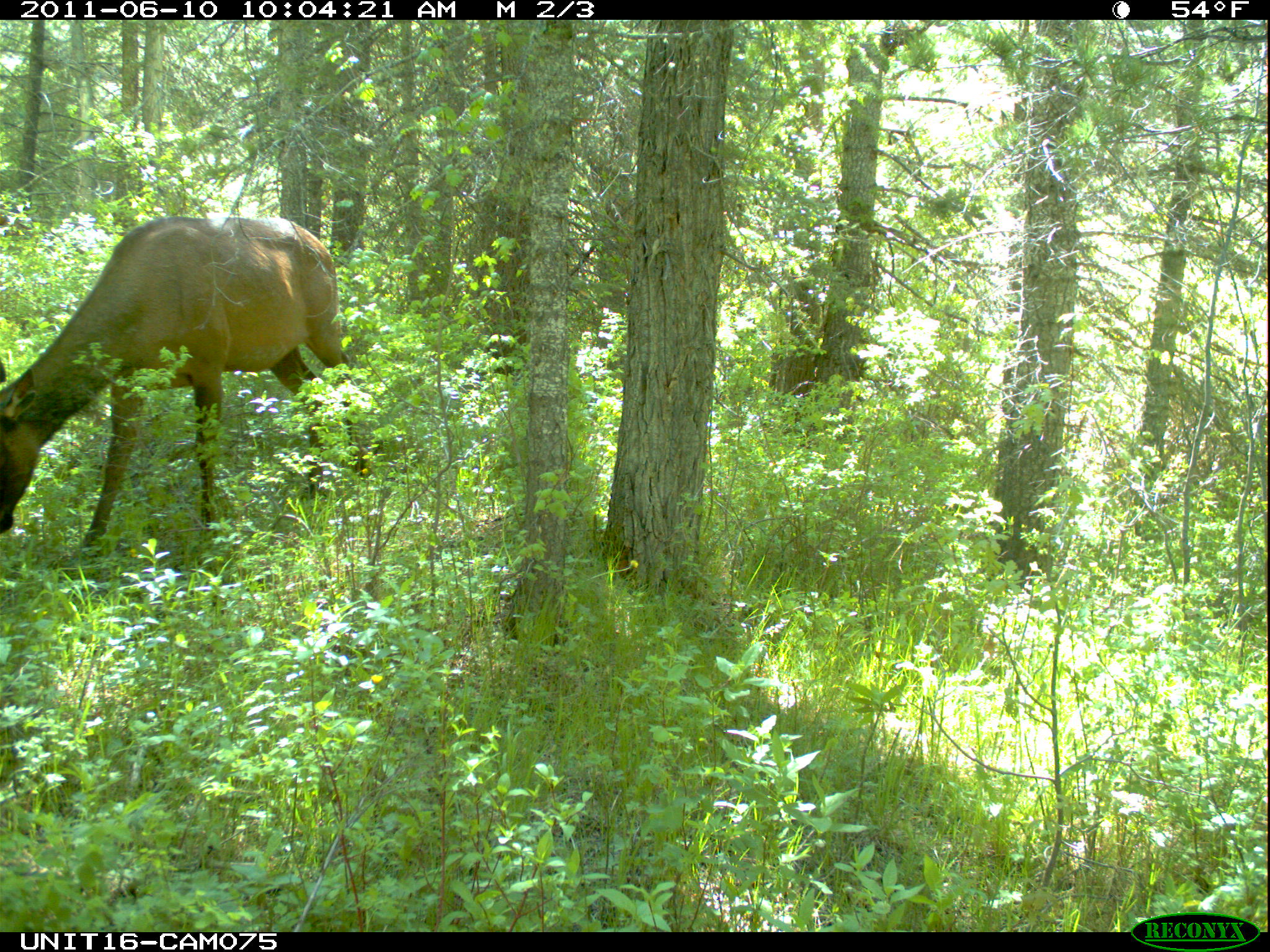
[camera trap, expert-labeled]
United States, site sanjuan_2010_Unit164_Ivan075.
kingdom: Animalia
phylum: Chordata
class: Mammalia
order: Artiodactyla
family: Cervidae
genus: Cervus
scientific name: Cervus elaphus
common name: red deer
Cervus elaphus (red deer).